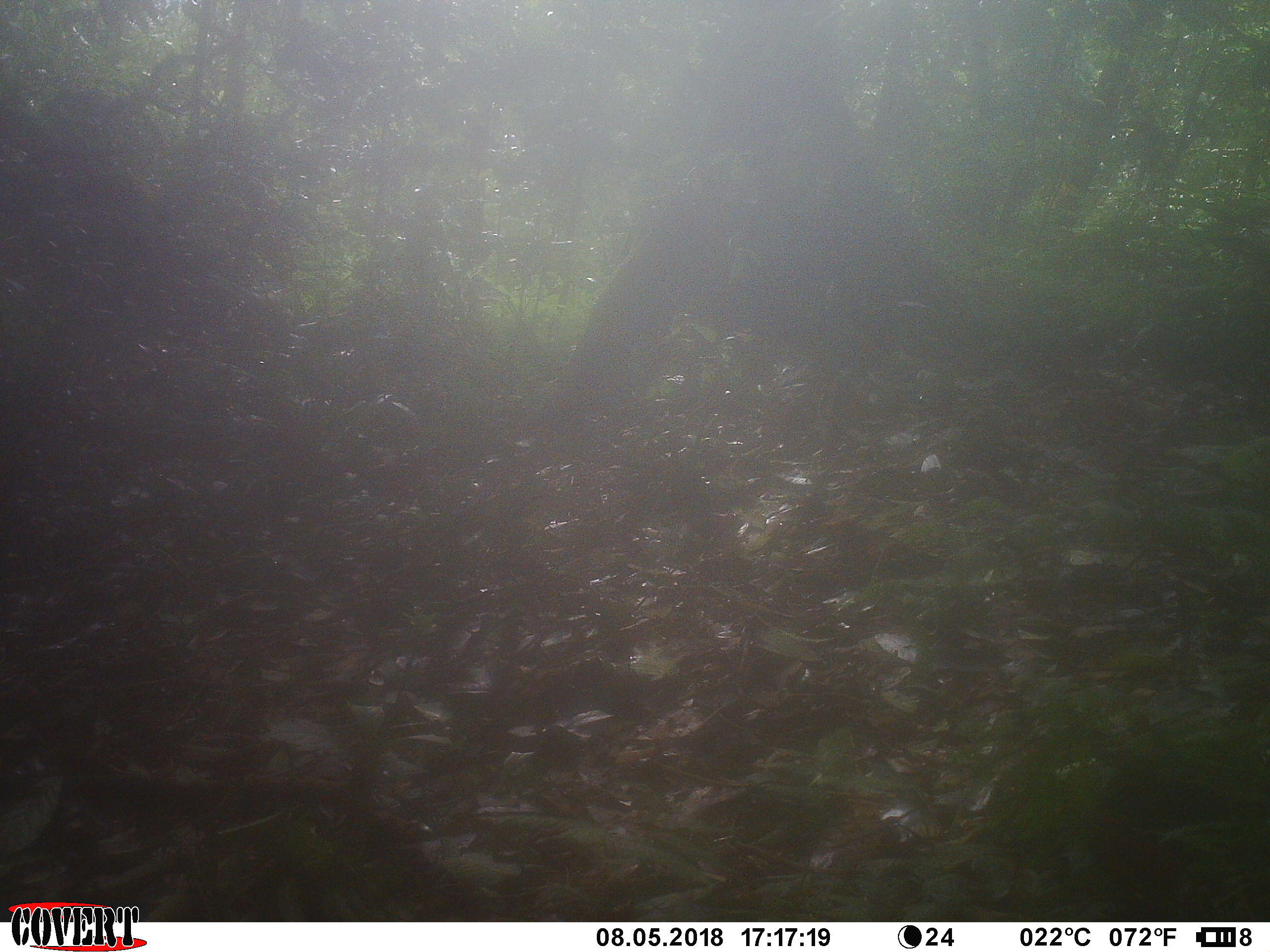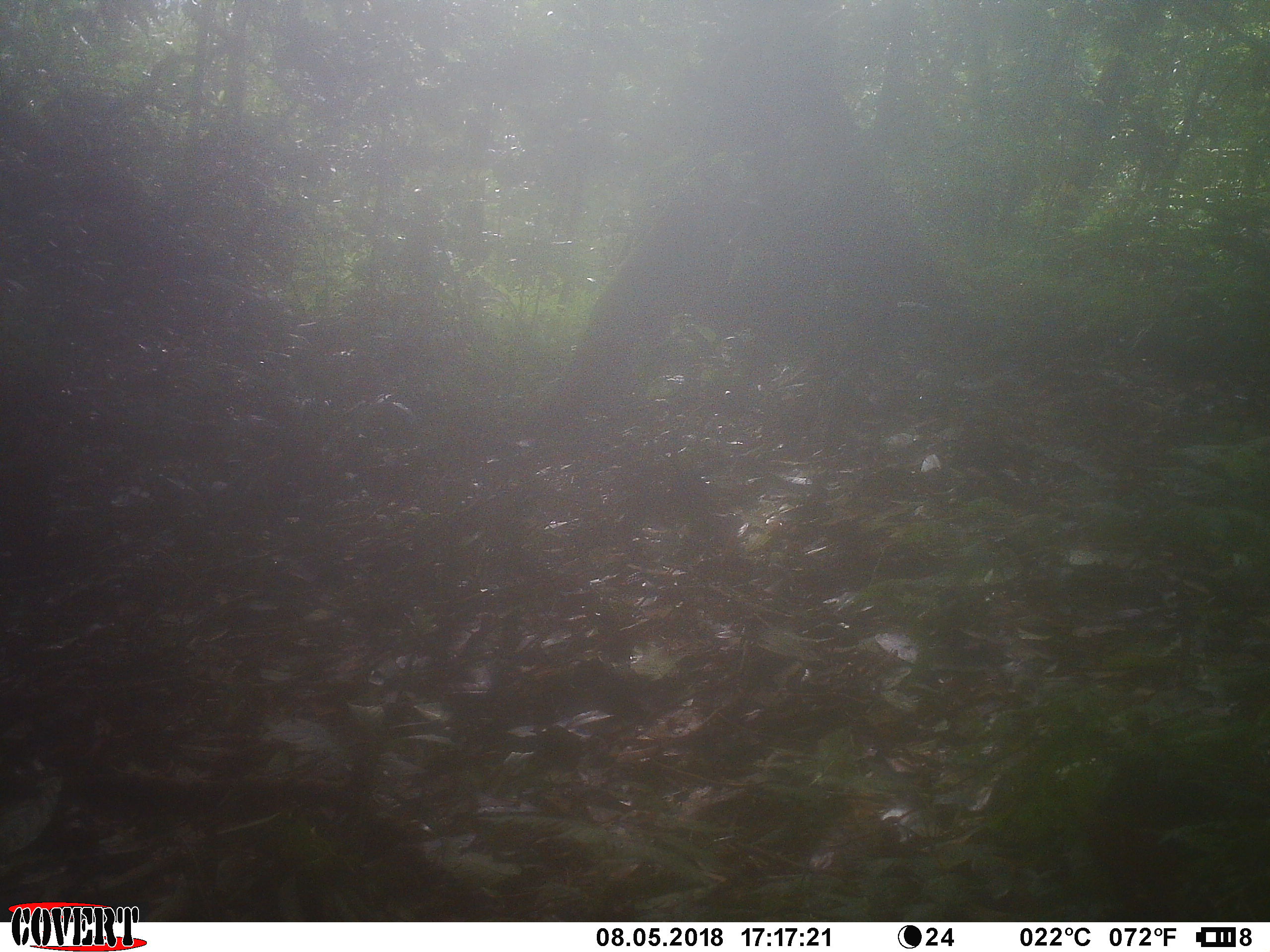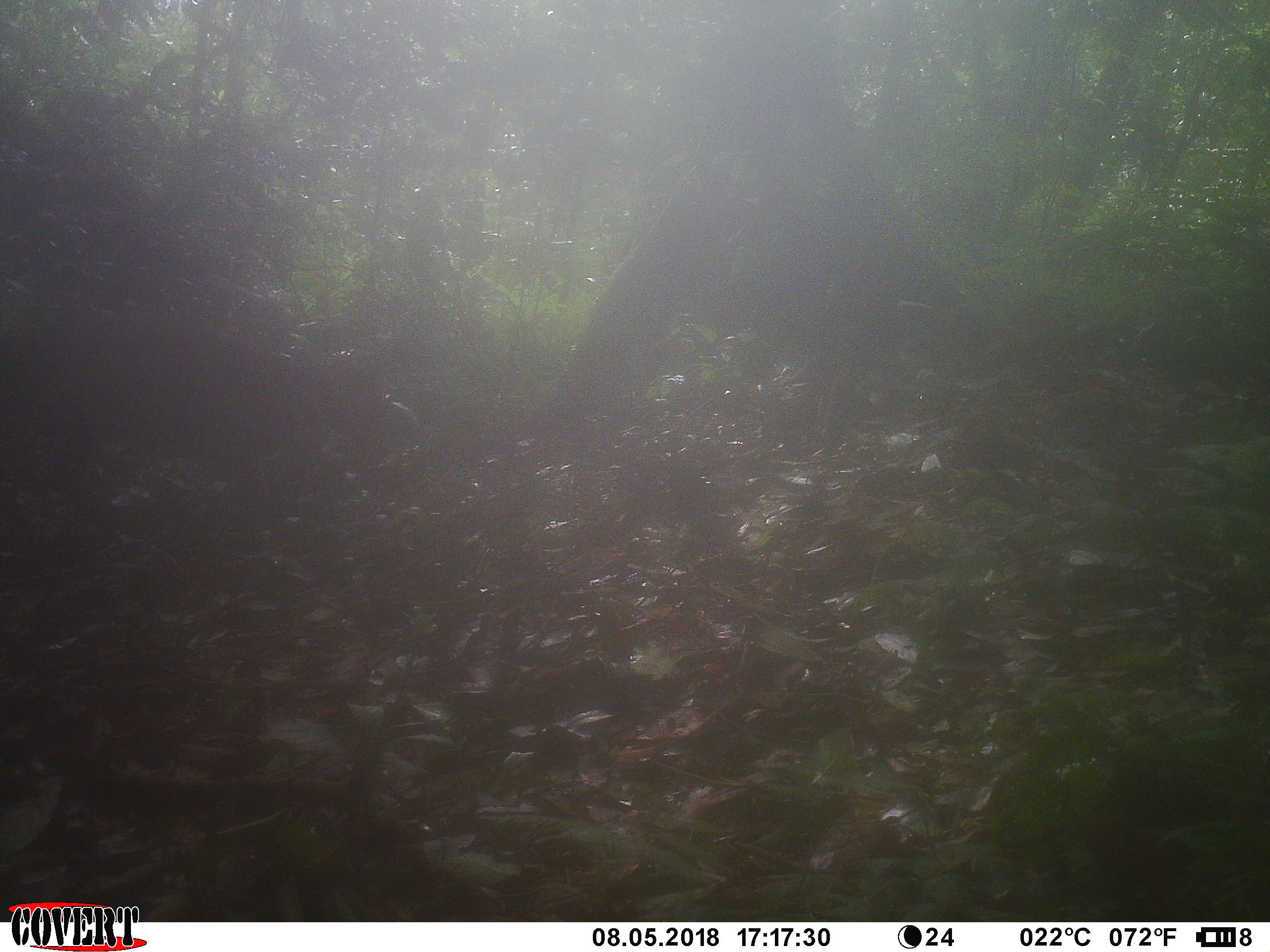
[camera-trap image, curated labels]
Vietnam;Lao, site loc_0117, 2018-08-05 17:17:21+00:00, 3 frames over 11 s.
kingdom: Animalia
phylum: Chordata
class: Mammalia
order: Artiodactyla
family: Cervidae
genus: Muntiacus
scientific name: Muntiacus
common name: muntjacs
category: unidentified muntjac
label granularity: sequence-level